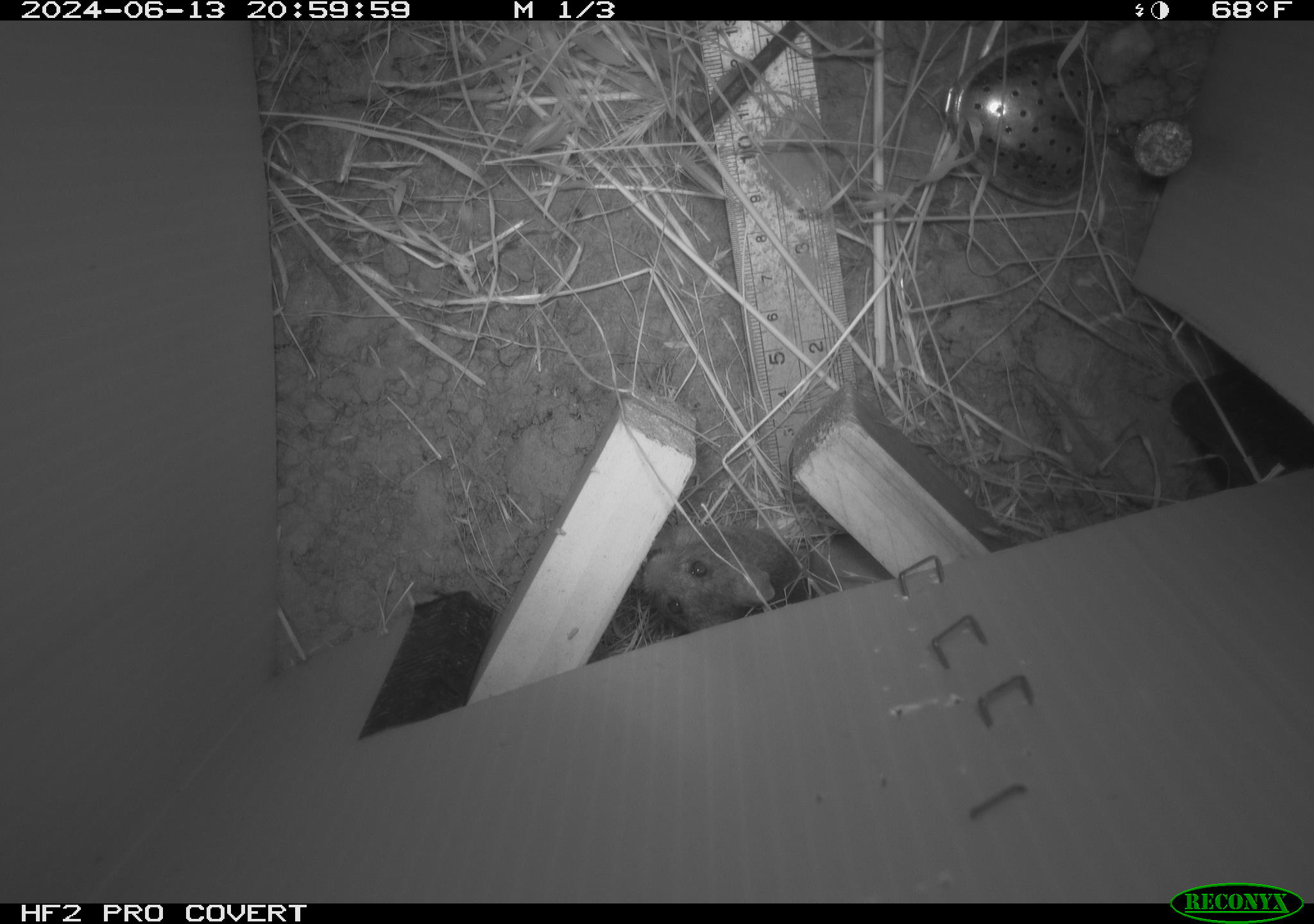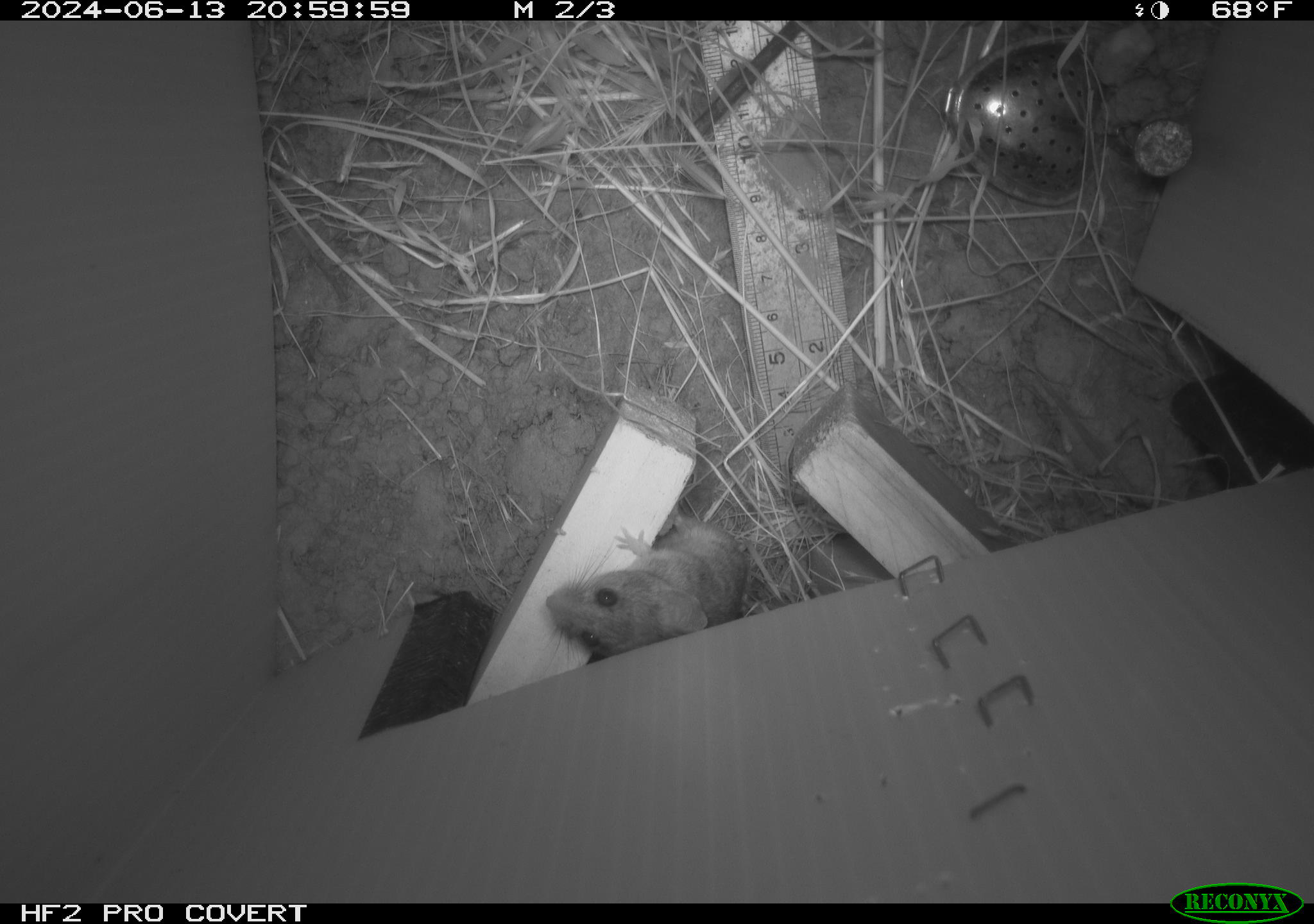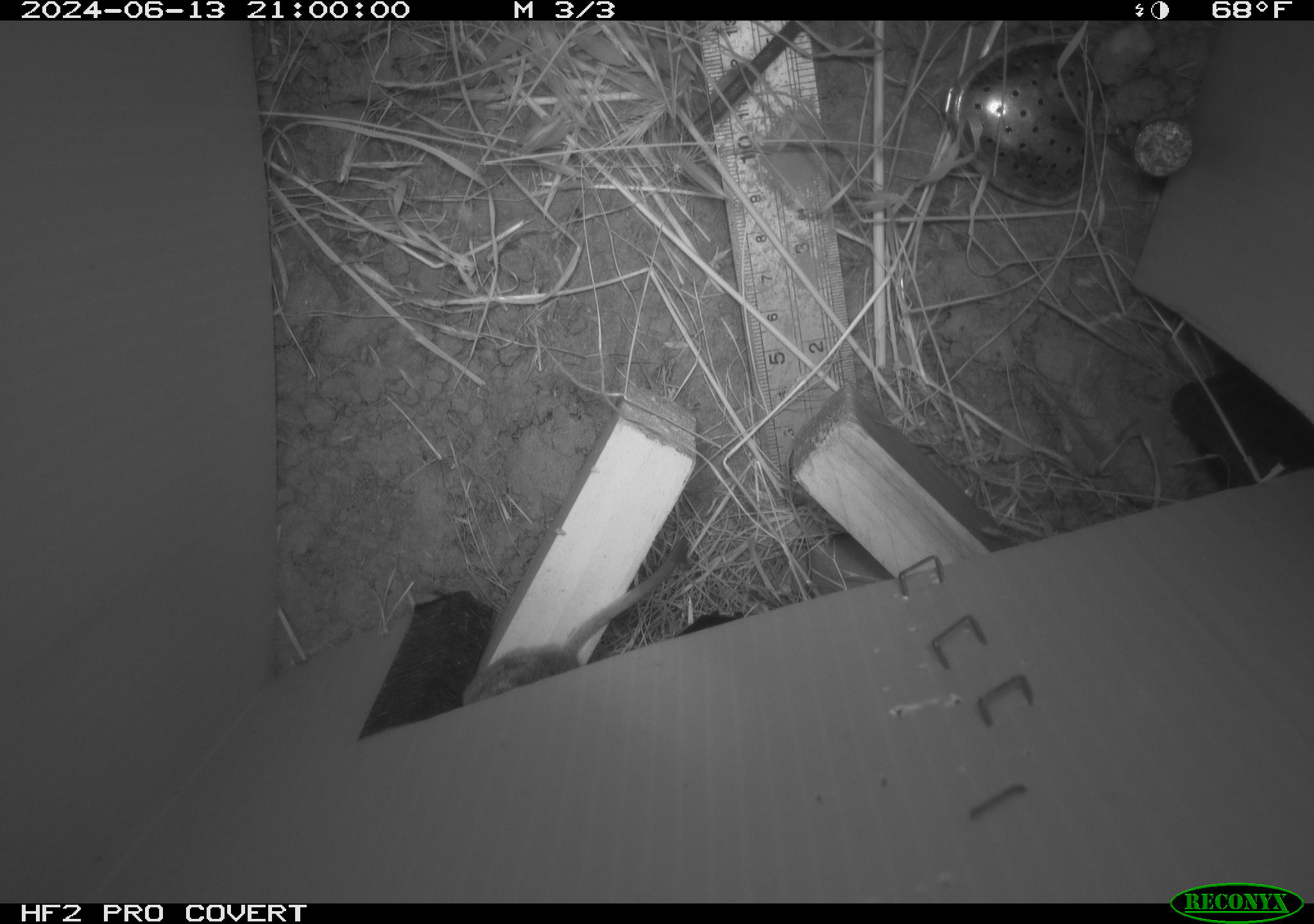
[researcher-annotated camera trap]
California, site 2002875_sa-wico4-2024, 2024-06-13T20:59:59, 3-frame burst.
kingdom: Animalia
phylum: Chordata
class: Mammalia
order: Rodentia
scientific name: Rodentia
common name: rodent